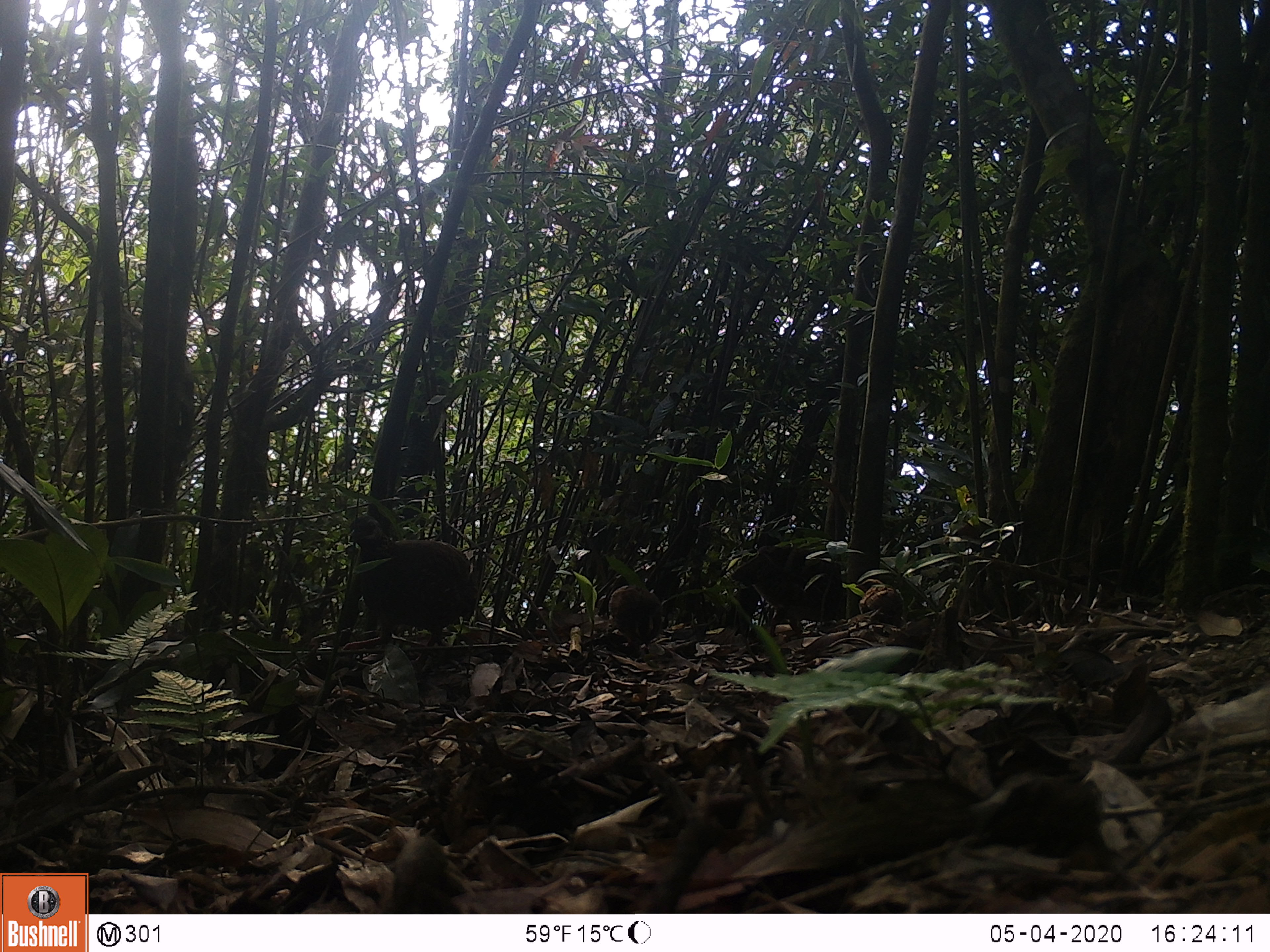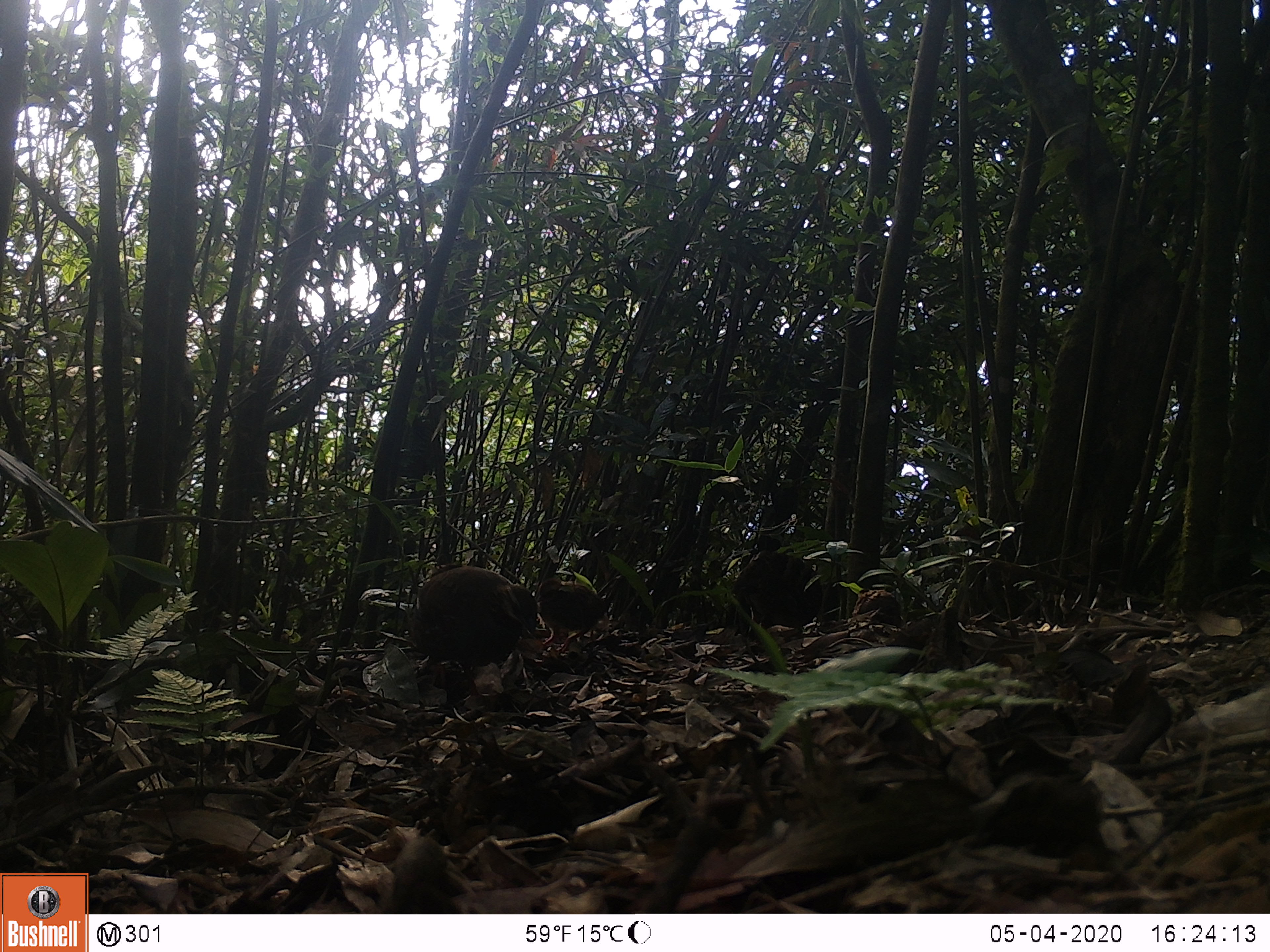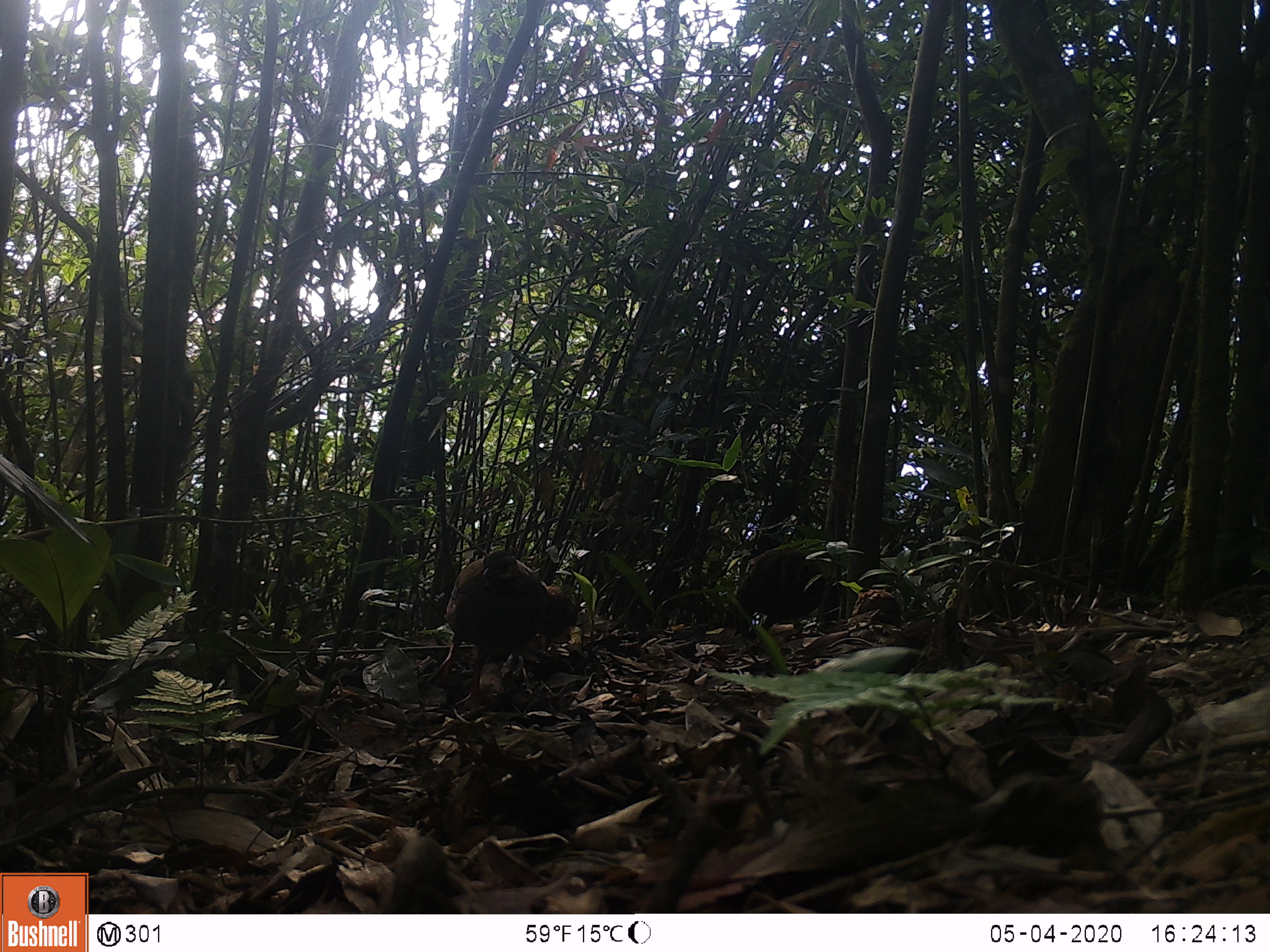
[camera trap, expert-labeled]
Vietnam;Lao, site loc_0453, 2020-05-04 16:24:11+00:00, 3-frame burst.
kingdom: Animalia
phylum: Chordata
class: Aves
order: Galliformes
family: Phasianidae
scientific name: Phasianidae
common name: partridge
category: unidentified partridge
Unidentified partridge (partridge) (Phasianidae). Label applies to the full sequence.